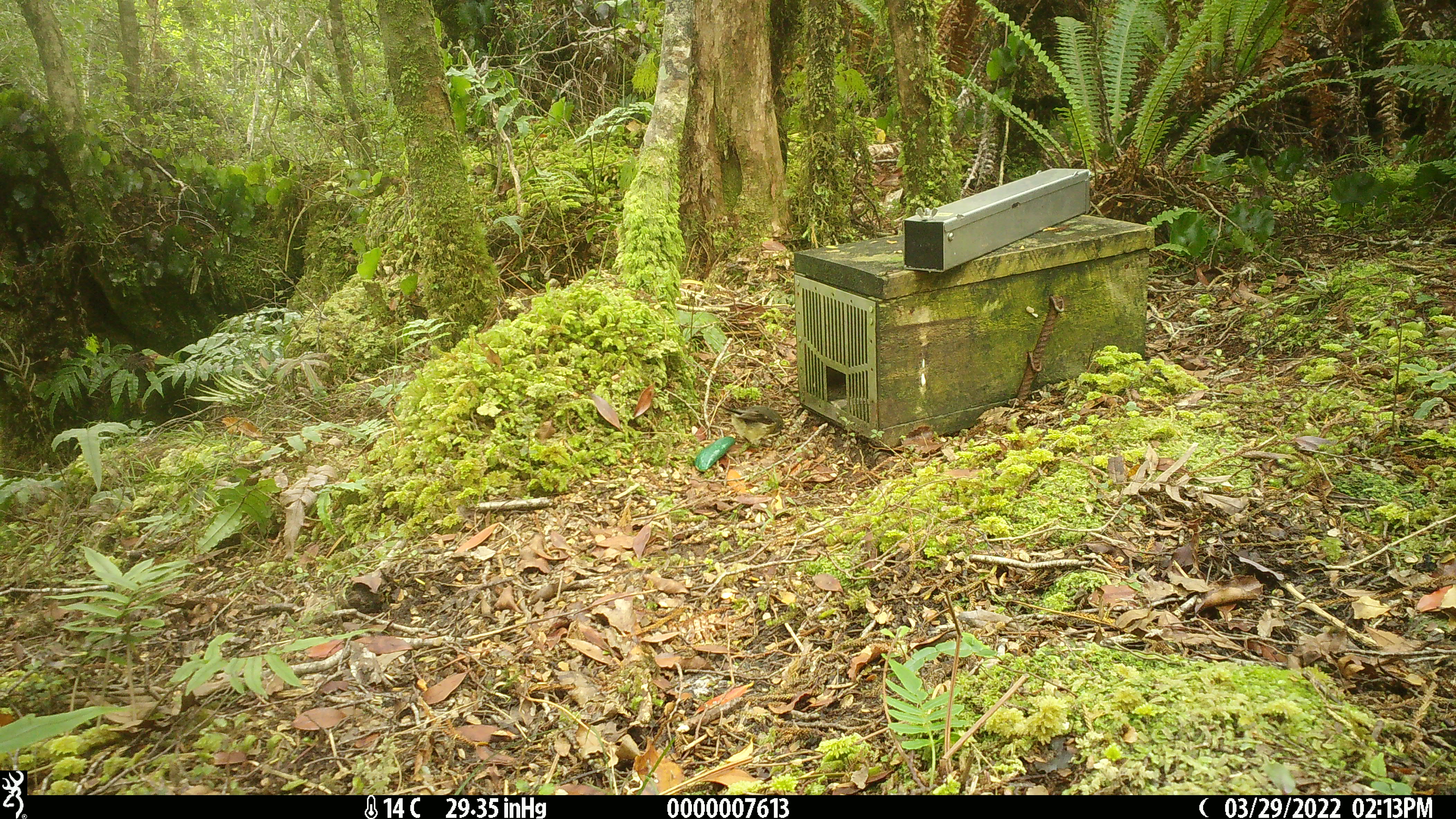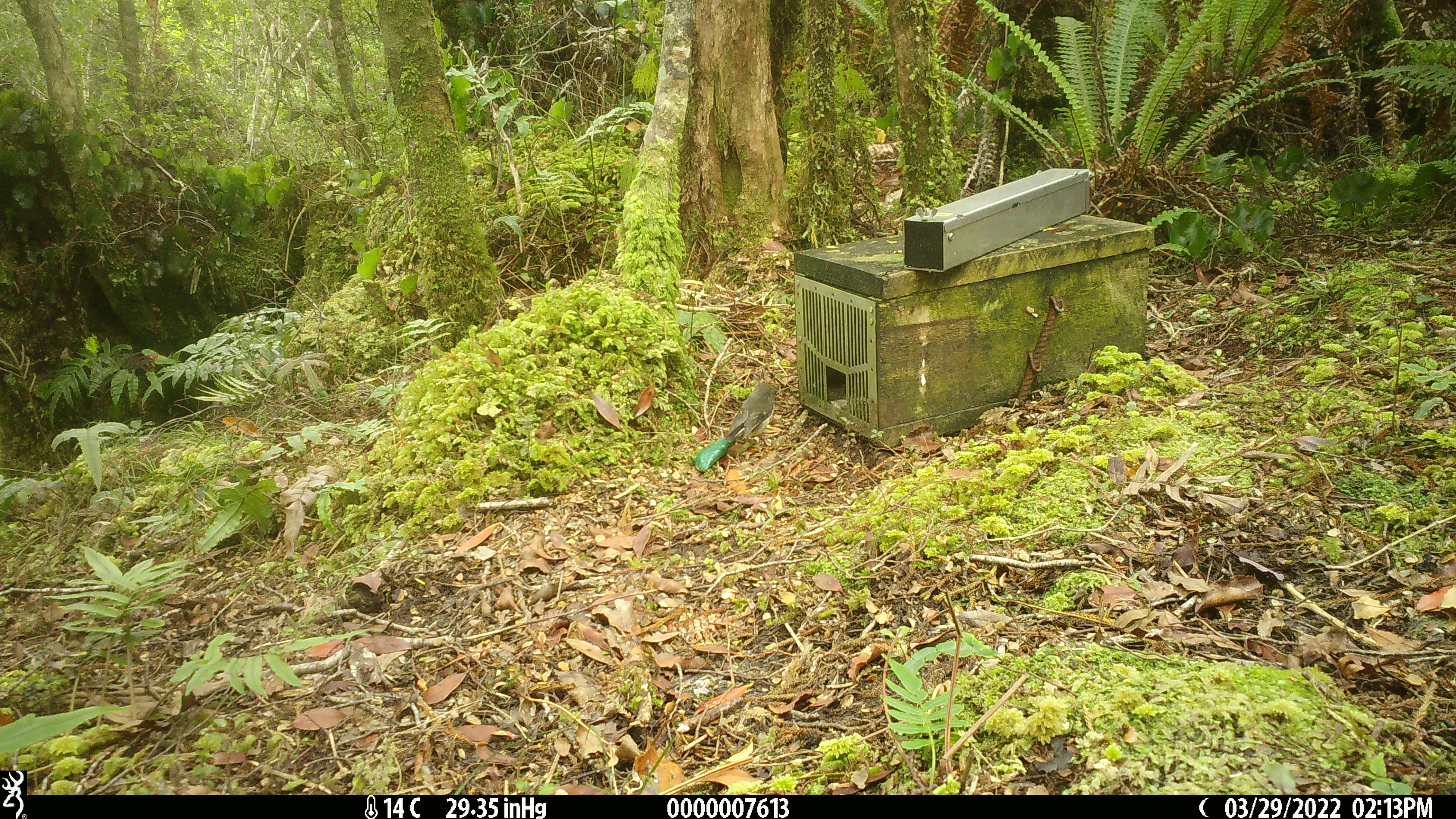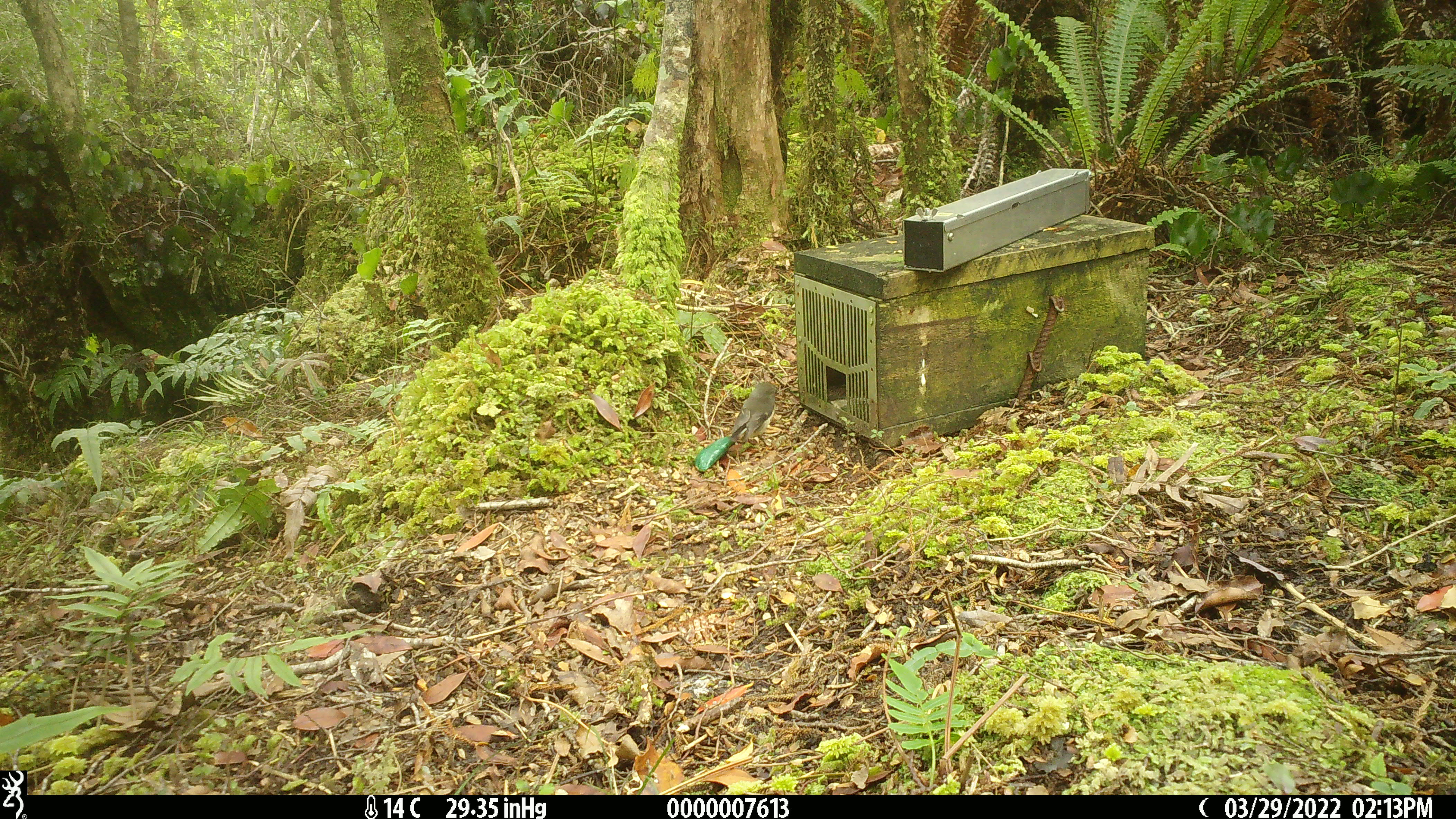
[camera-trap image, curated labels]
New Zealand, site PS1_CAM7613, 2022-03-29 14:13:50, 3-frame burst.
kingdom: Animalia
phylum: Chordata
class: Aves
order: Passeriformes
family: Petroicidae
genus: Petroica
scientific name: Petroica macrocephala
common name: tomtit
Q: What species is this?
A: Tomtit (Petroica macrocephala).